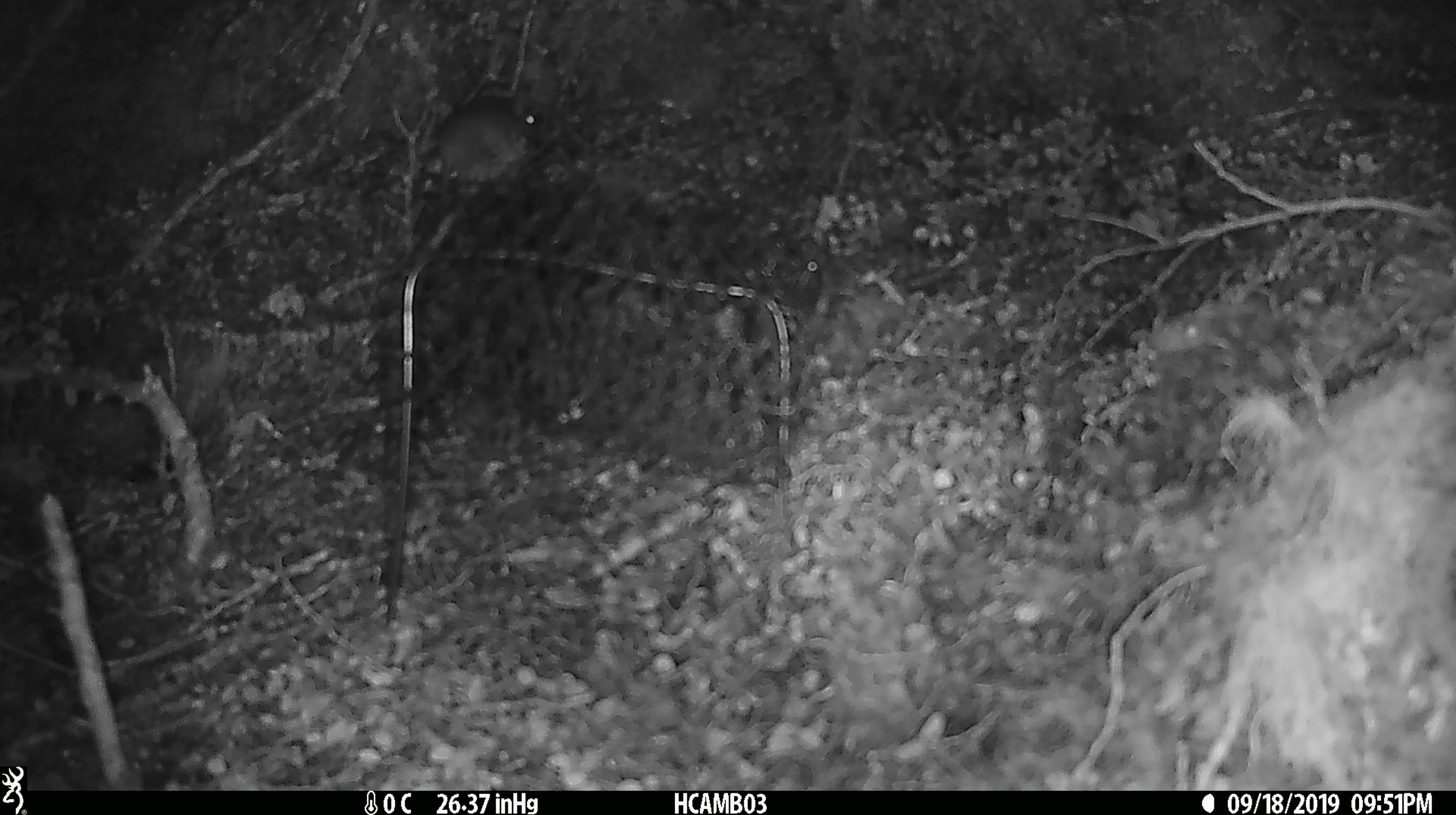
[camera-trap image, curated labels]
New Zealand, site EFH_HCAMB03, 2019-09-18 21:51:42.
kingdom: Animalia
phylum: Chordata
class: Mammalia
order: Rodentia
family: Muridae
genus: Mus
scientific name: Mus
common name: mouse